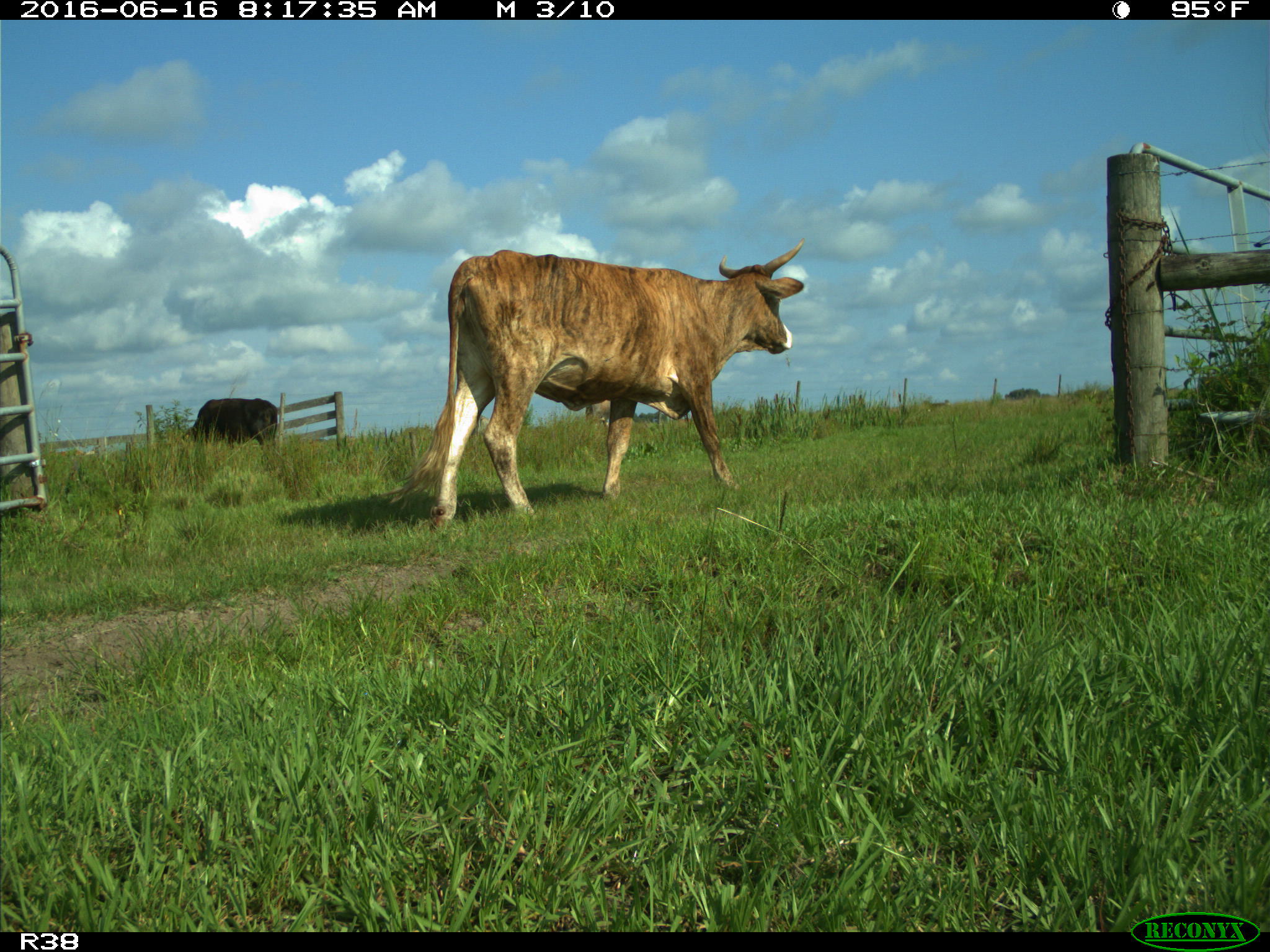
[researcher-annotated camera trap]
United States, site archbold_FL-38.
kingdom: Animalia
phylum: Chordata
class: Mammalia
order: Artiodactyla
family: Bovidae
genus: Bos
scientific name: Bos taurus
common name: domestic cow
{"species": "Bos taurus (domestic cow)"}